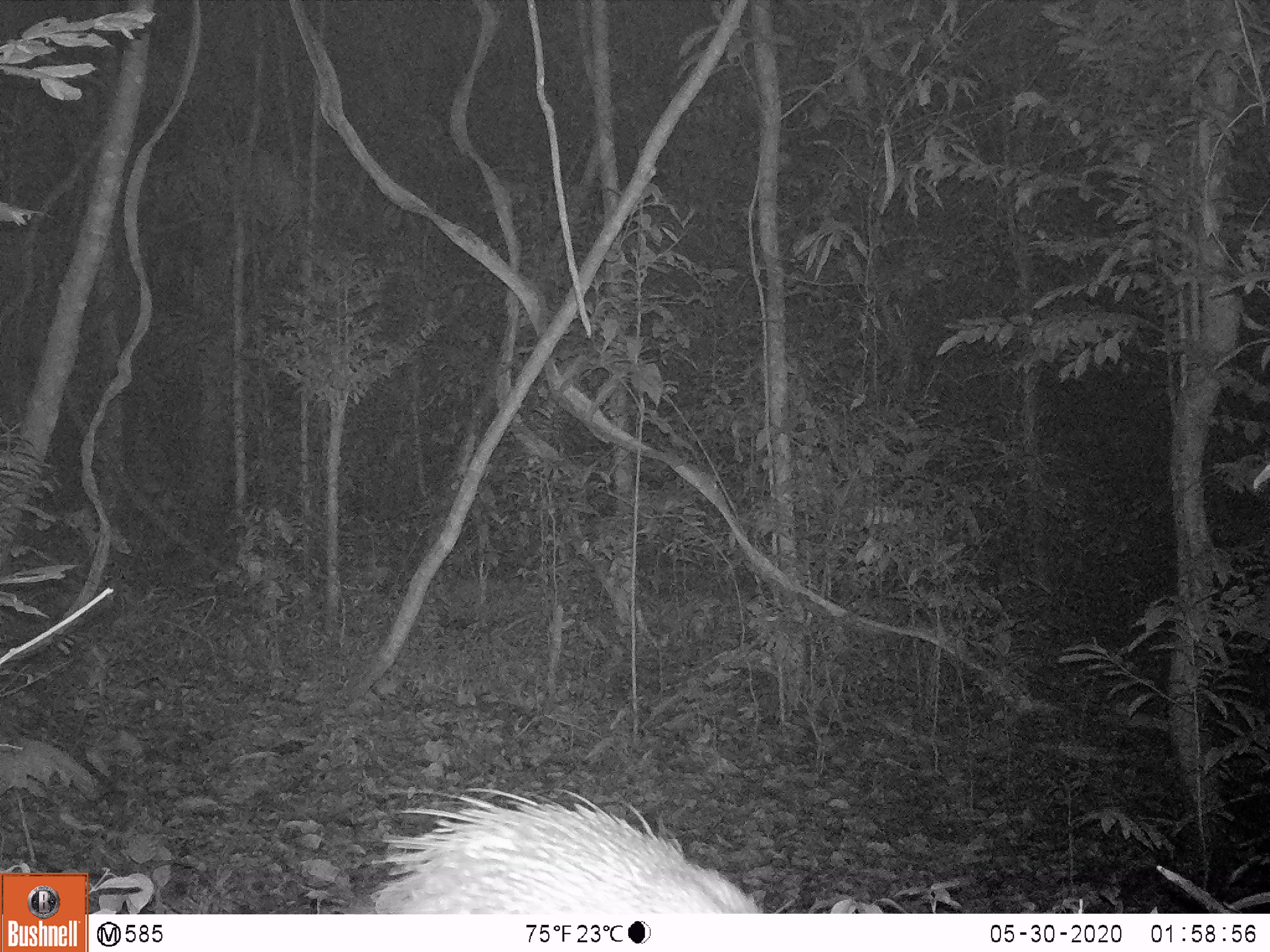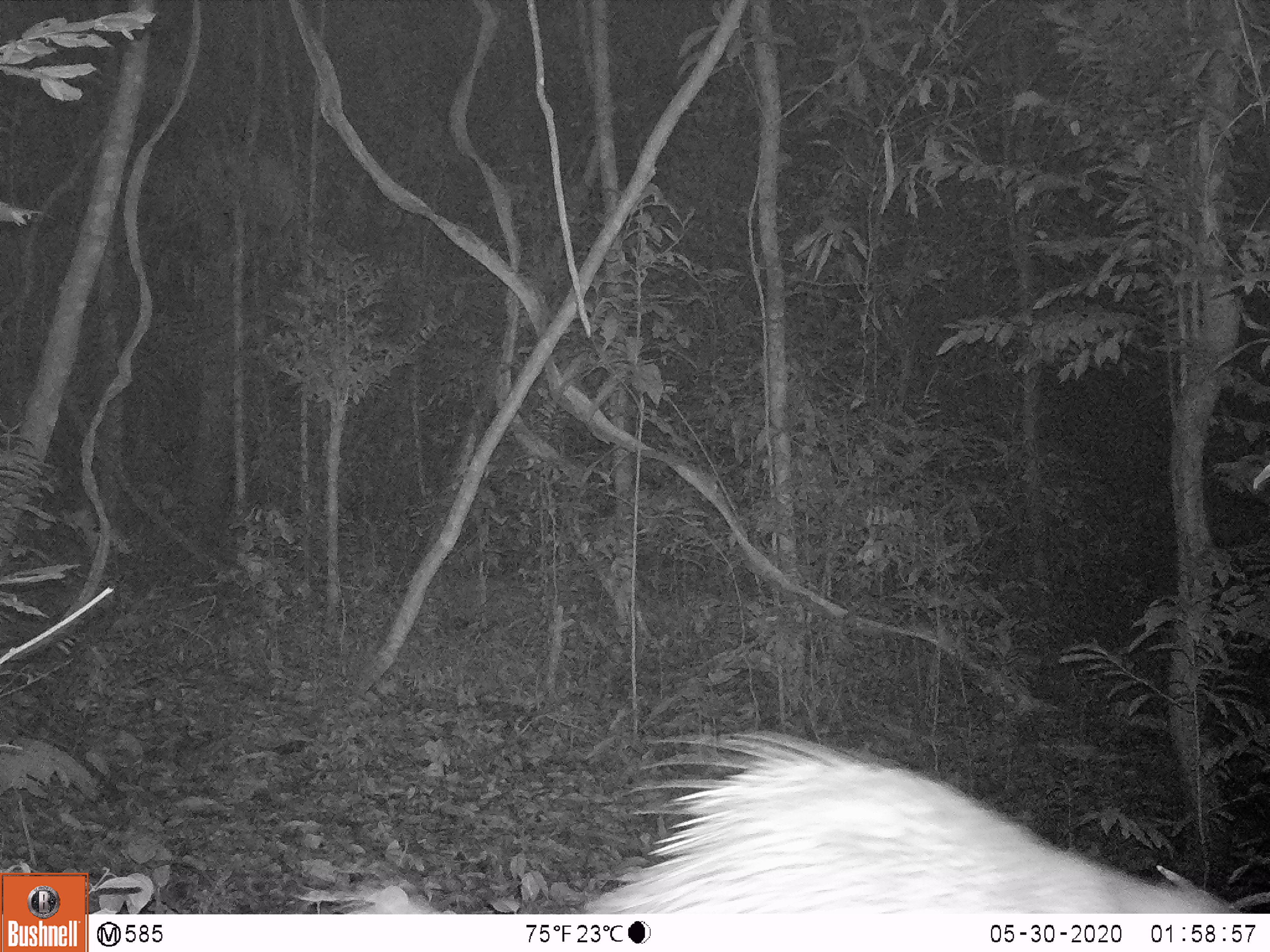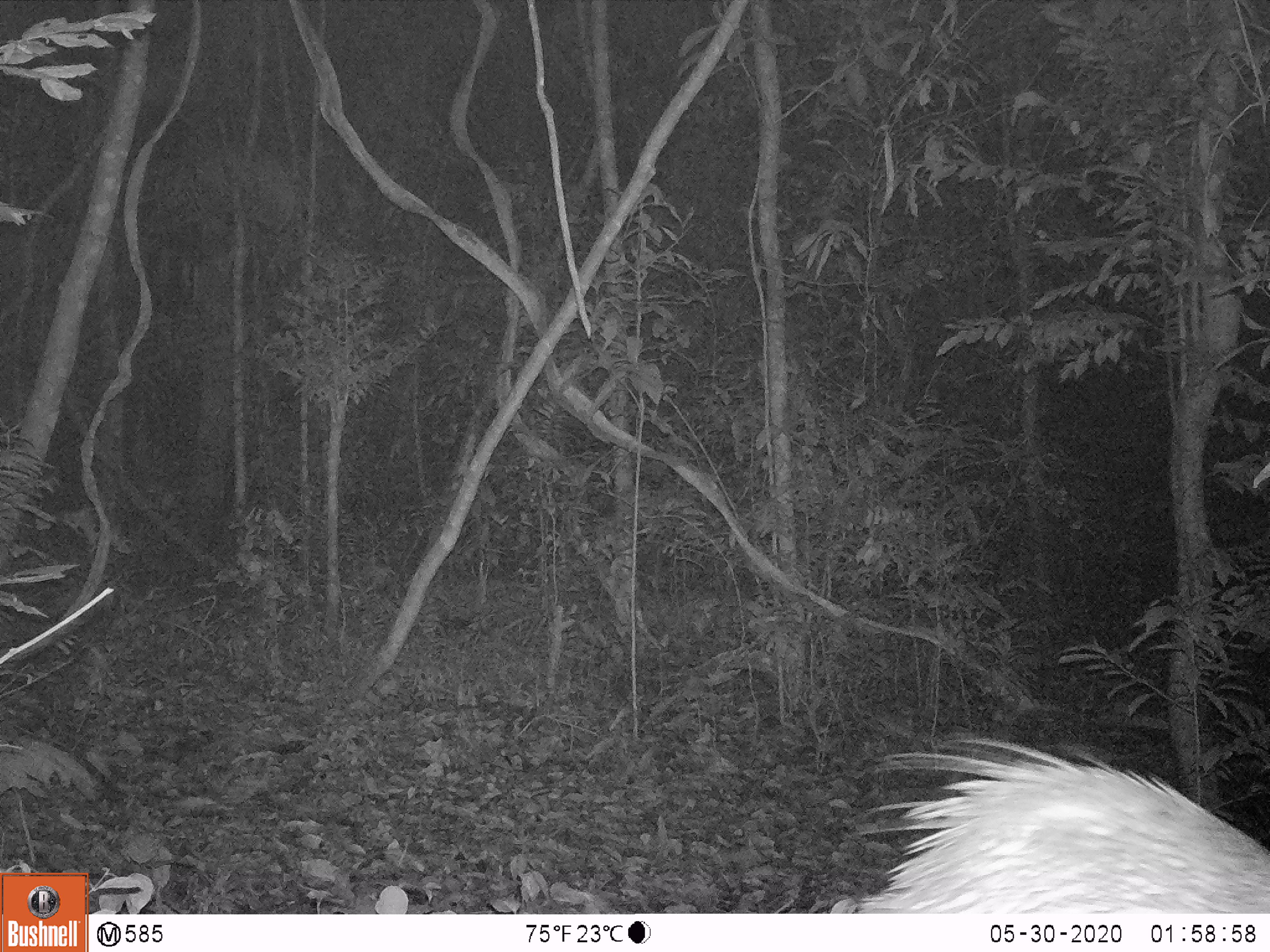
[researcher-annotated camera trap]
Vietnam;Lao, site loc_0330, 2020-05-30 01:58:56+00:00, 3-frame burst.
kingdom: Animalia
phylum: Chordata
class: Mammalia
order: Rodentia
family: Hystricidae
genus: Atherurus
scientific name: Atherurus macrourus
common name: asiatic brush-tailed porcupine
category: asiatic brush tailed porcupine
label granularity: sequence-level